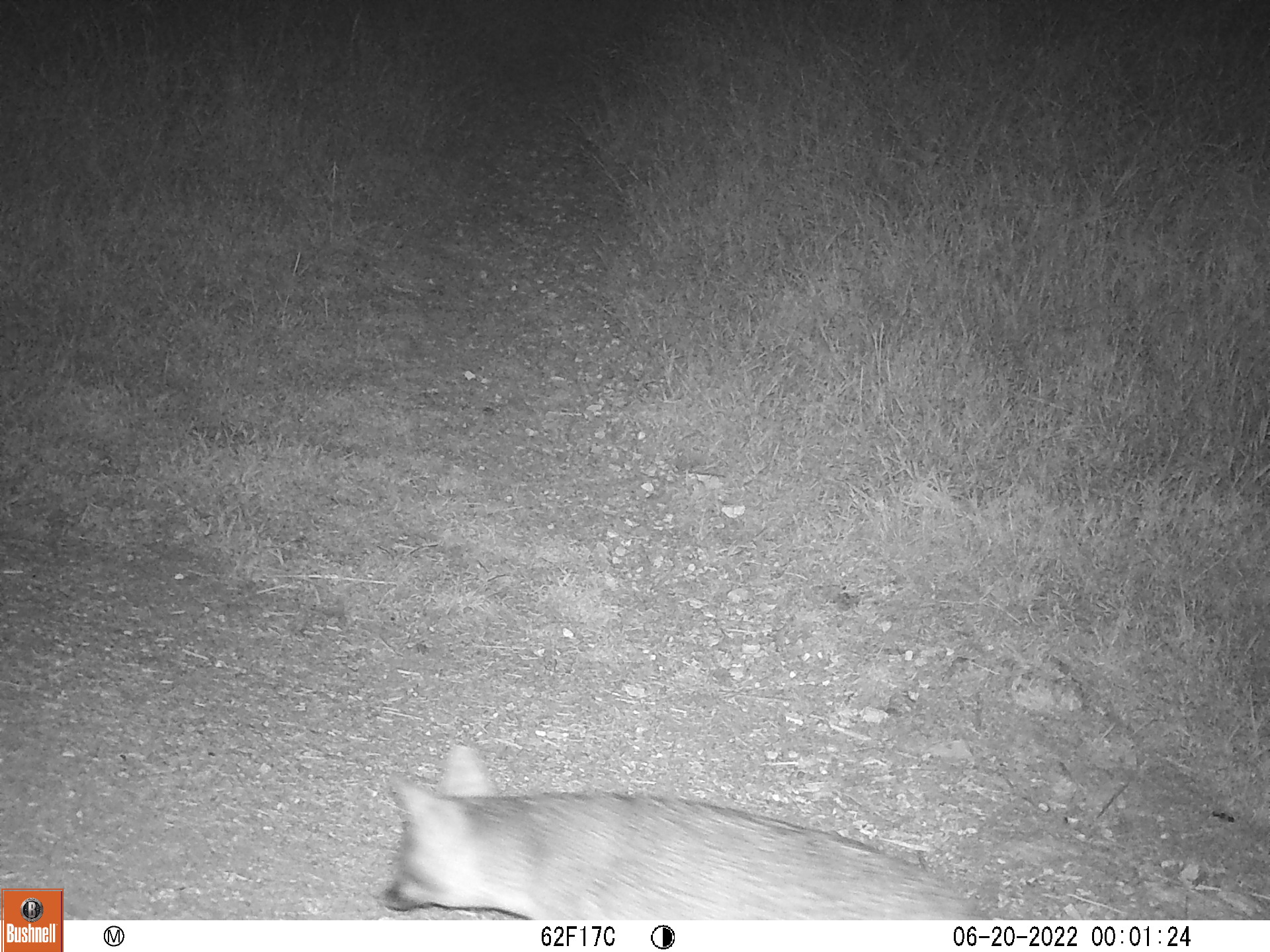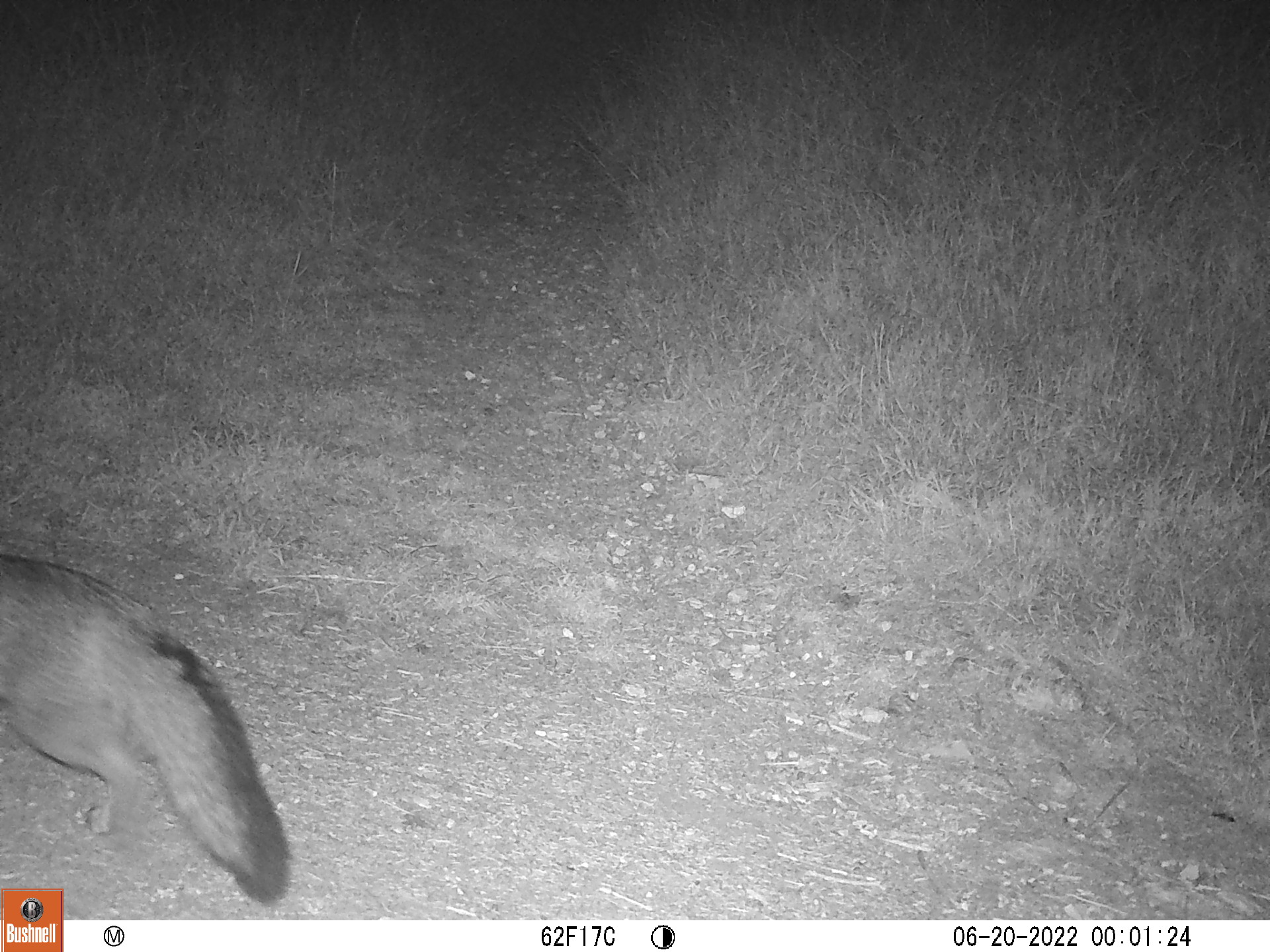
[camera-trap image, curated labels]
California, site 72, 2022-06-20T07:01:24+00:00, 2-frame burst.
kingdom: Animalia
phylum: Chordata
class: Mammalia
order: Carnivora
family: Canidae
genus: Urocyon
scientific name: Urocyon cinereoargenteus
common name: gray fox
Gray fox (Urocyon cinereoargenteus).